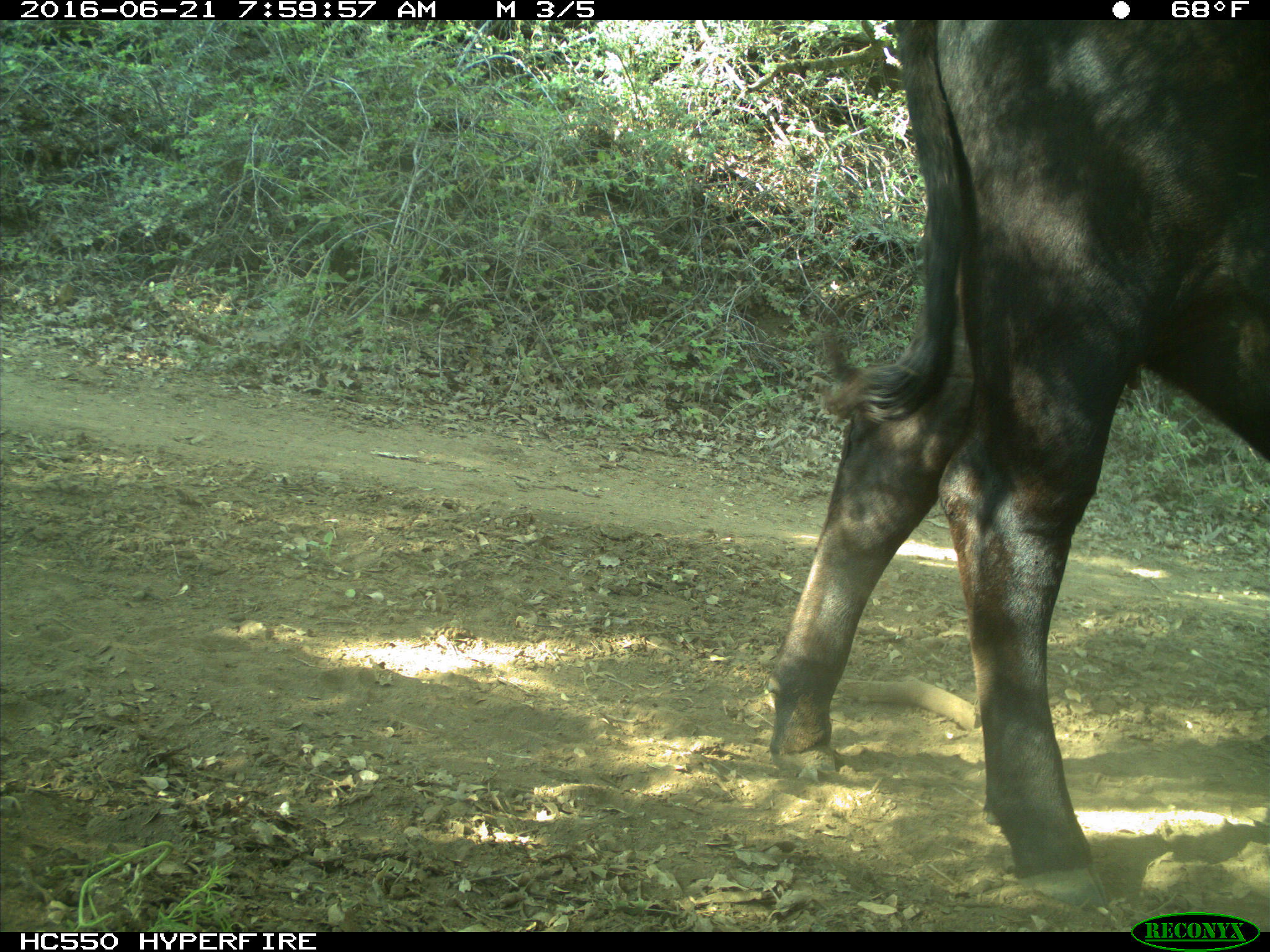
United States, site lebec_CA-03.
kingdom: Animalia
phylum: Chordata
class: Mammalia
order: Artiodactyla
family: Bovidae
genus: Bos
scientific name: Bos taurus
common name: domestic cow